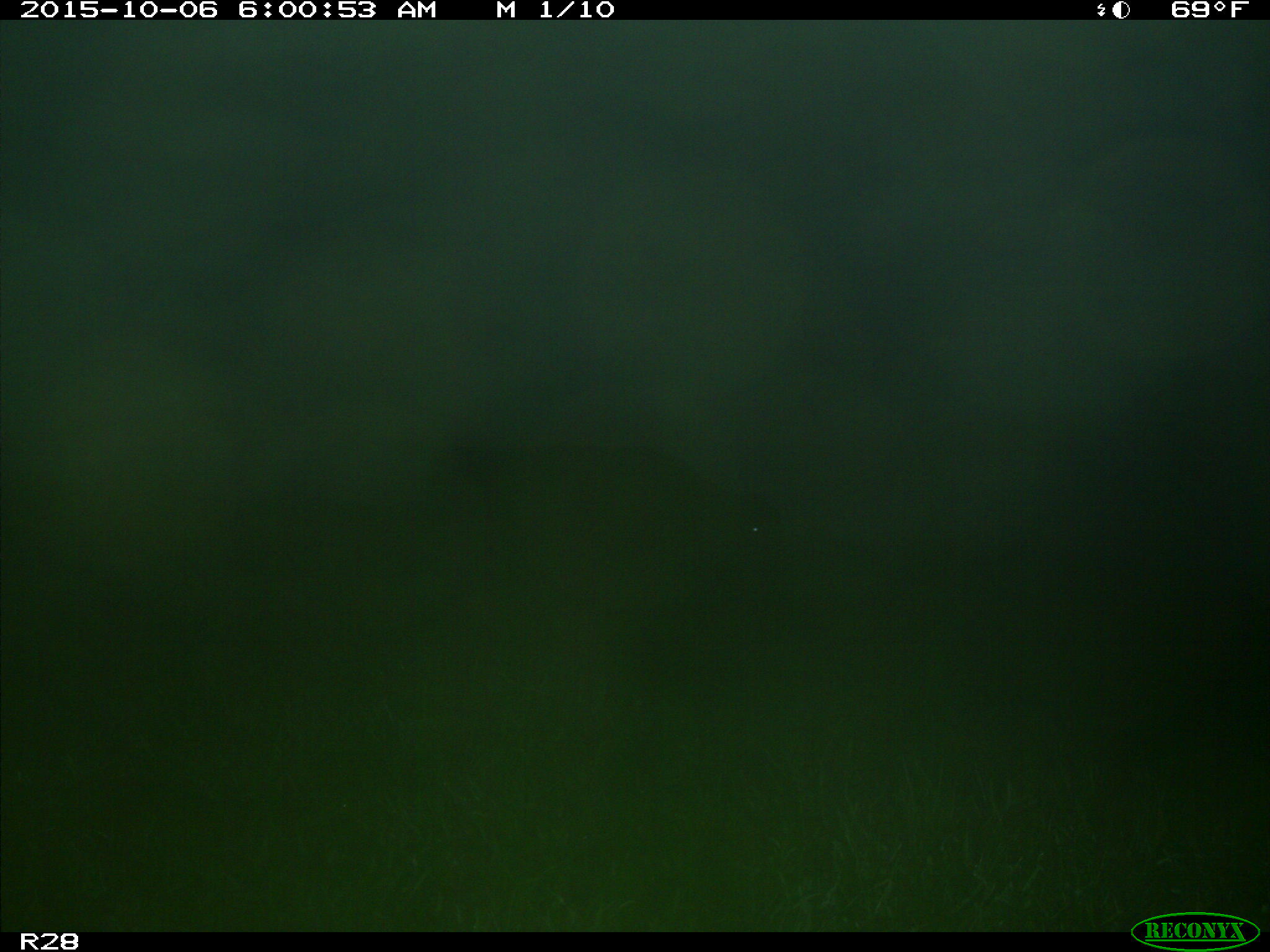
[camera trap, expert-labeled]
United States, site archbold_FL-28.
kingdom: Animalia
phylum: Chordata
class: Mammalia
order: Artiodactyla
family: Bovidae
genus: Bos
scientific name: Bos taurus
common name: domestic cow